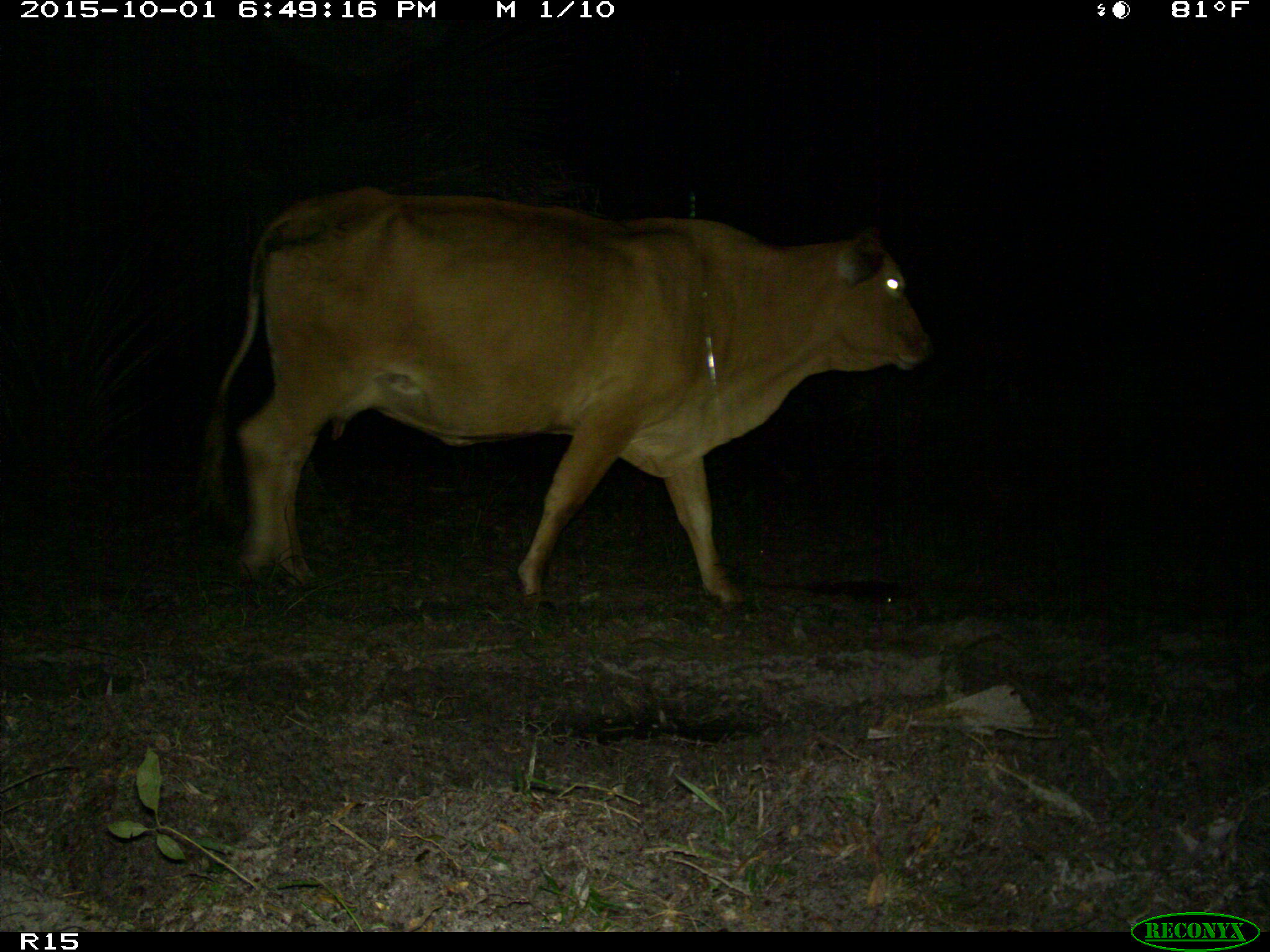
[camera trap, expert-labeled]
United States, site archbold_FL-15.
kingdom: Animalia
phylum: Chordata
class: Mammalia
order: Artiodactyla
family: Bovidae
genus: Bos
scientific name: Bos taurus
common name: domestic cow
Bos taurus (domestic cow).